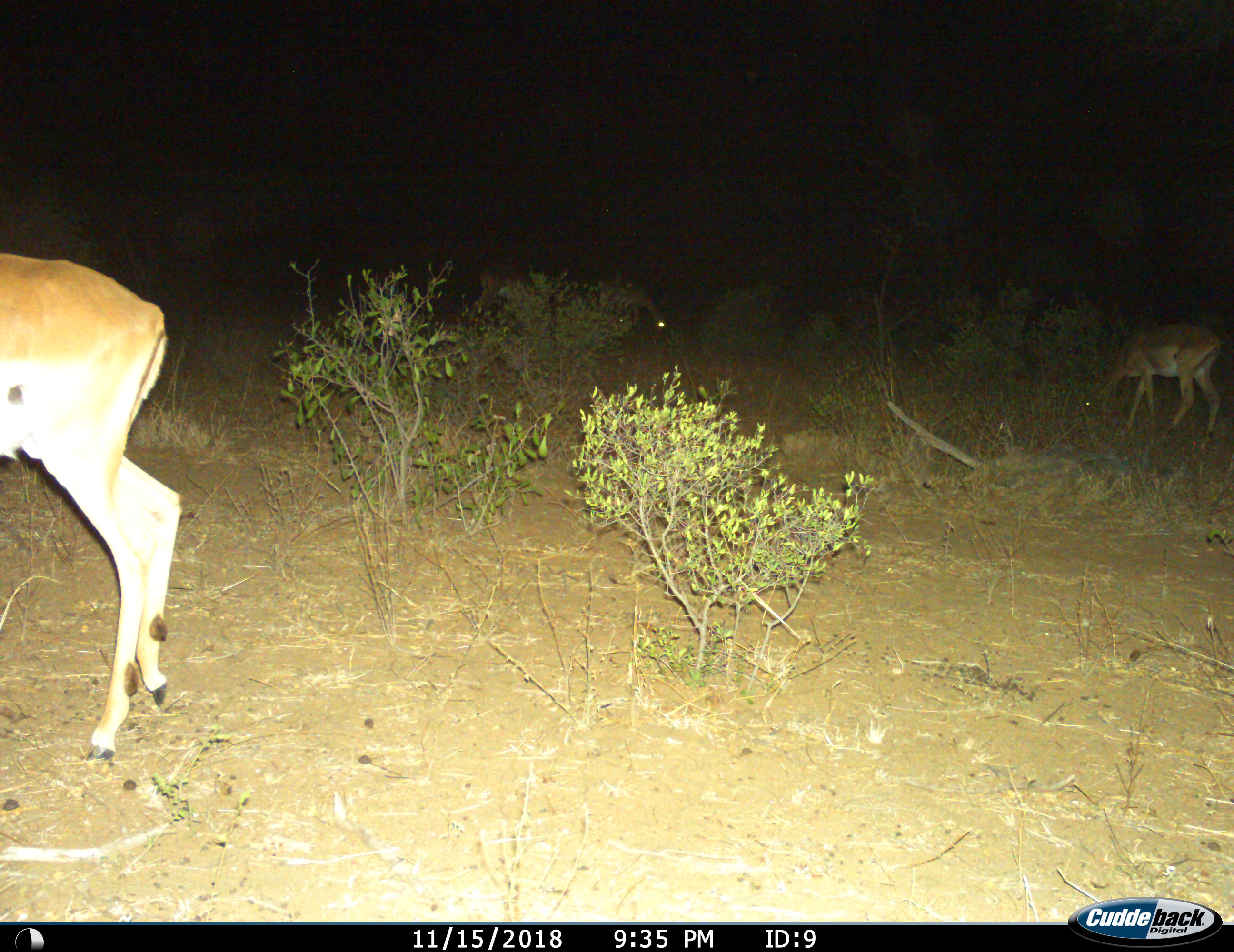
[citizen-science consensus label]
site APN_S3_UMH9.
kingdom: Animalia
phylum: Chordata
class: Mammalia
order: Artiodactyla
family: Bovidae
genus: Aepyceros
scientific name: Aepyceros melampus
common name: impala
Impala (Aepyceros melampus), count 2. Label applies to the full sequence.